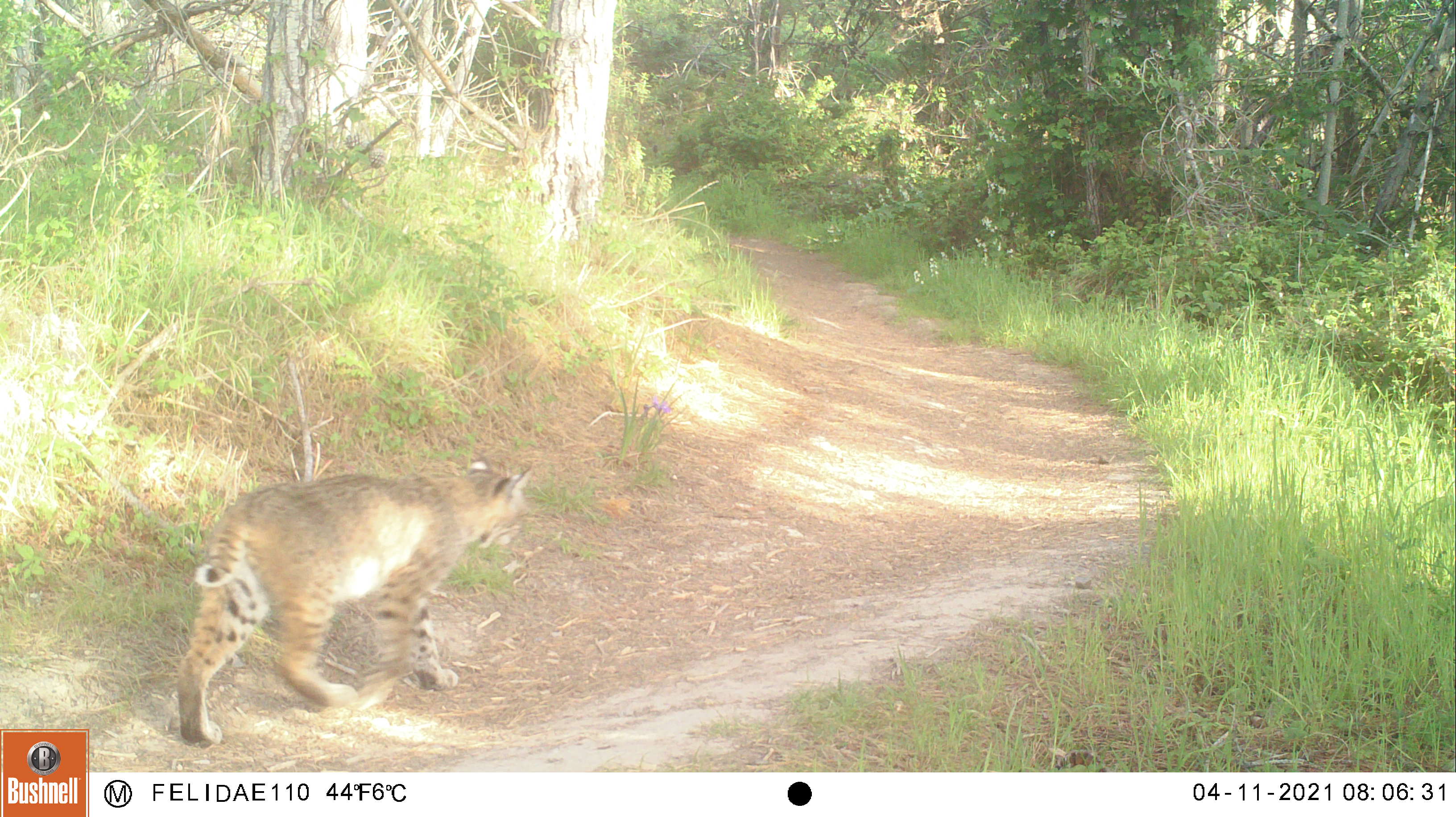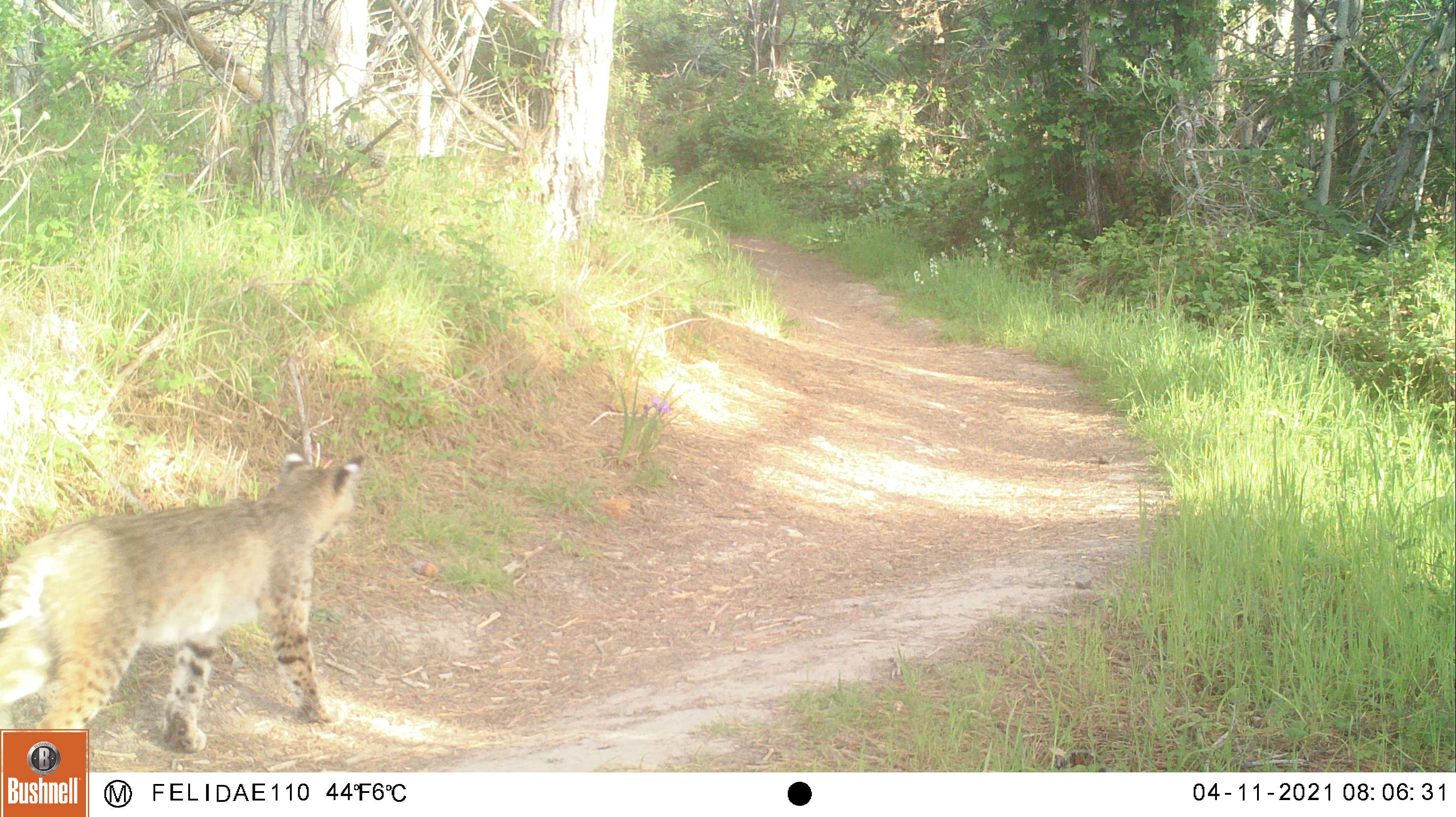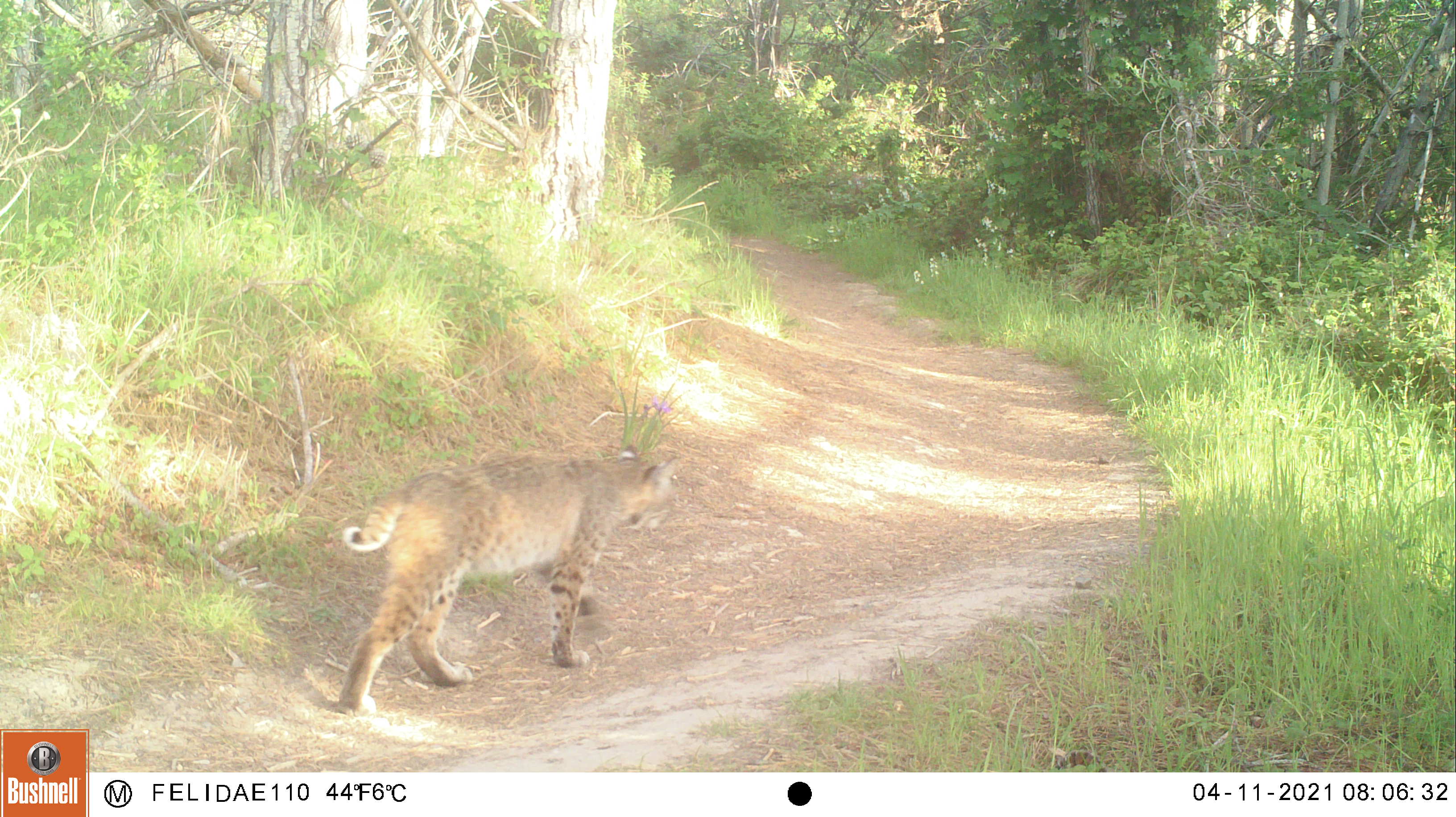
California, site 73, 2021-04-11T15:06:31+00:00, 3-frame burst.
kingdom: Animalia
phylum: Chordata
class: Mammalia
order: Carnivora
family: Felidae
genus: Lynx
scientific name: Lynx rufus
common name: bobcat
Bobcat (Lynx rufus).